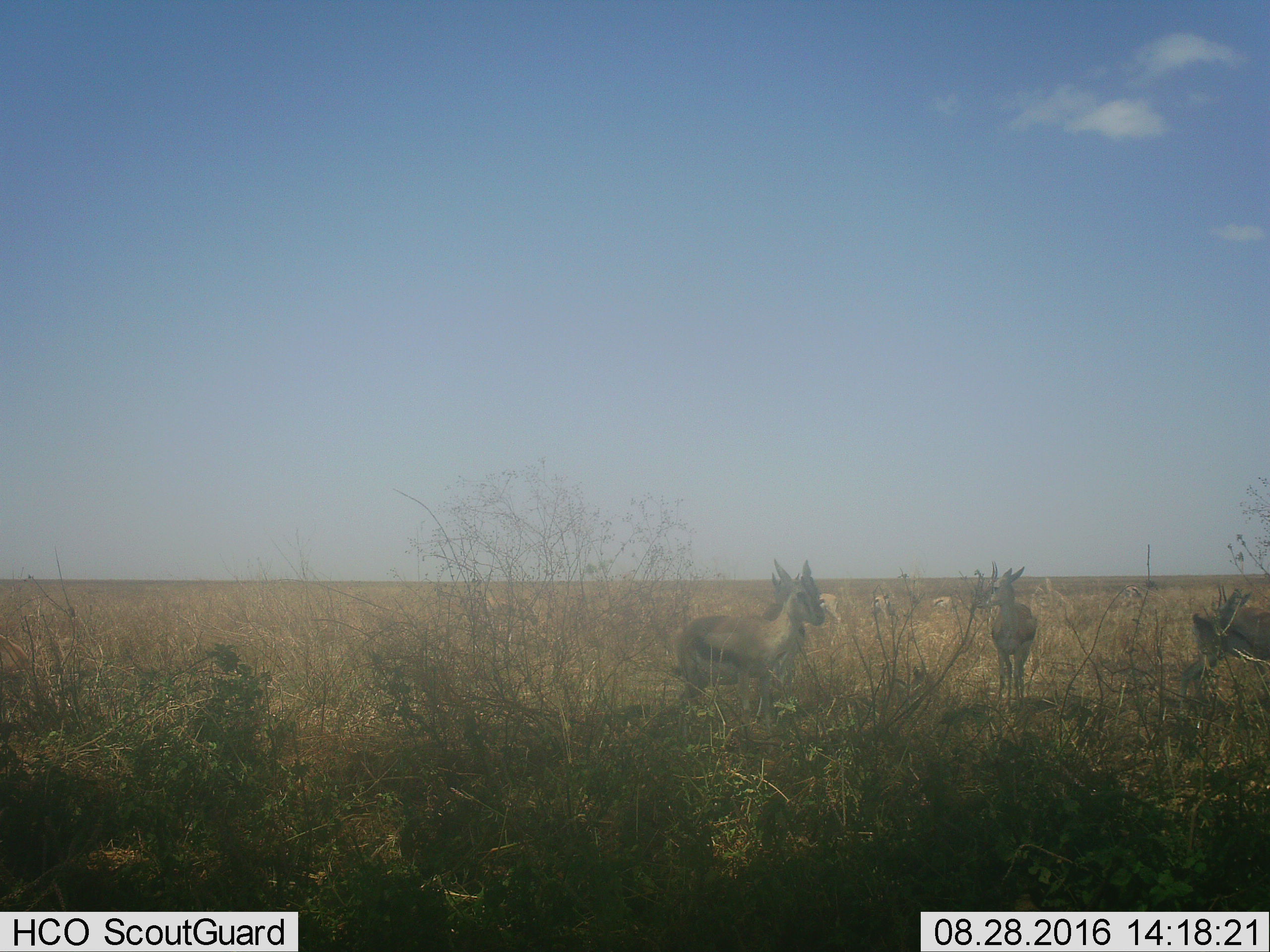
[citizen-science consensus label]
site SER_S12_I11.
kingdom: Animalia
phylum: Chordata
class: Mammalia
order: Artiodactyla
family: Bovidae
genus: Eudorcas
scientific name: Eudorcas thomsonii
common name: thomson's gazelle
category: gazellethomsons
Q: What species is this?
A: Gazellethomsons (thomson's gazelle) (Eudorcas thomsonii).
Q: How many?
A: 7.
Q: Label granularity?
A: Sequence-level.